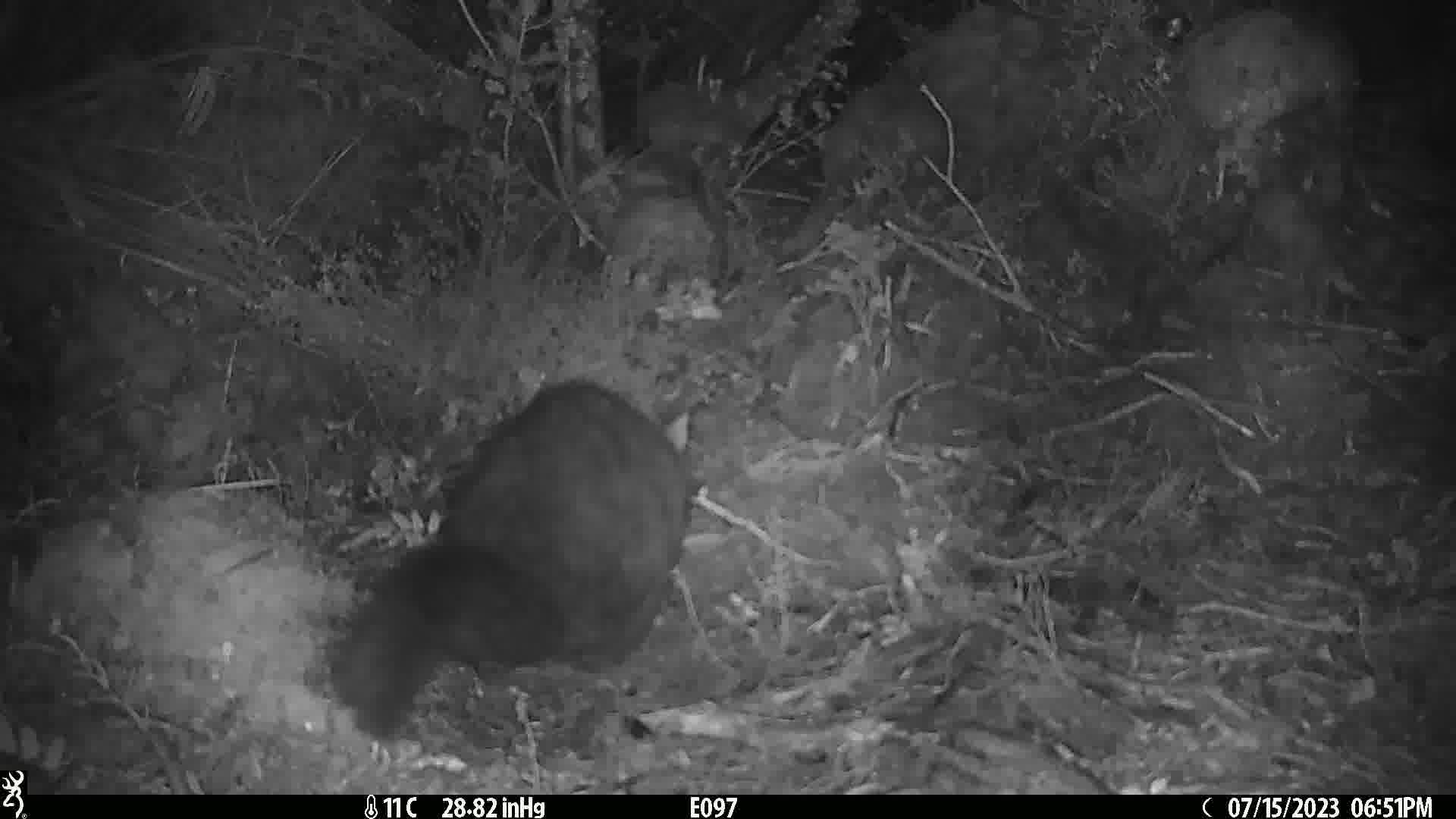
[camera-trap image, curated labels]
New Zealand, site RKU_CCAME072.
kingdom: Animalia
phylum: Chordata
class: Mammalia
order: Diprotodontia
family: Phalangeridae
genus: Trichosurus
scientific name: Trichosurus vulpecula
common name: common brushtail possum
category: possum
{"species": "possum (common brushtail possum) (Trichosurus vulpecula)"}